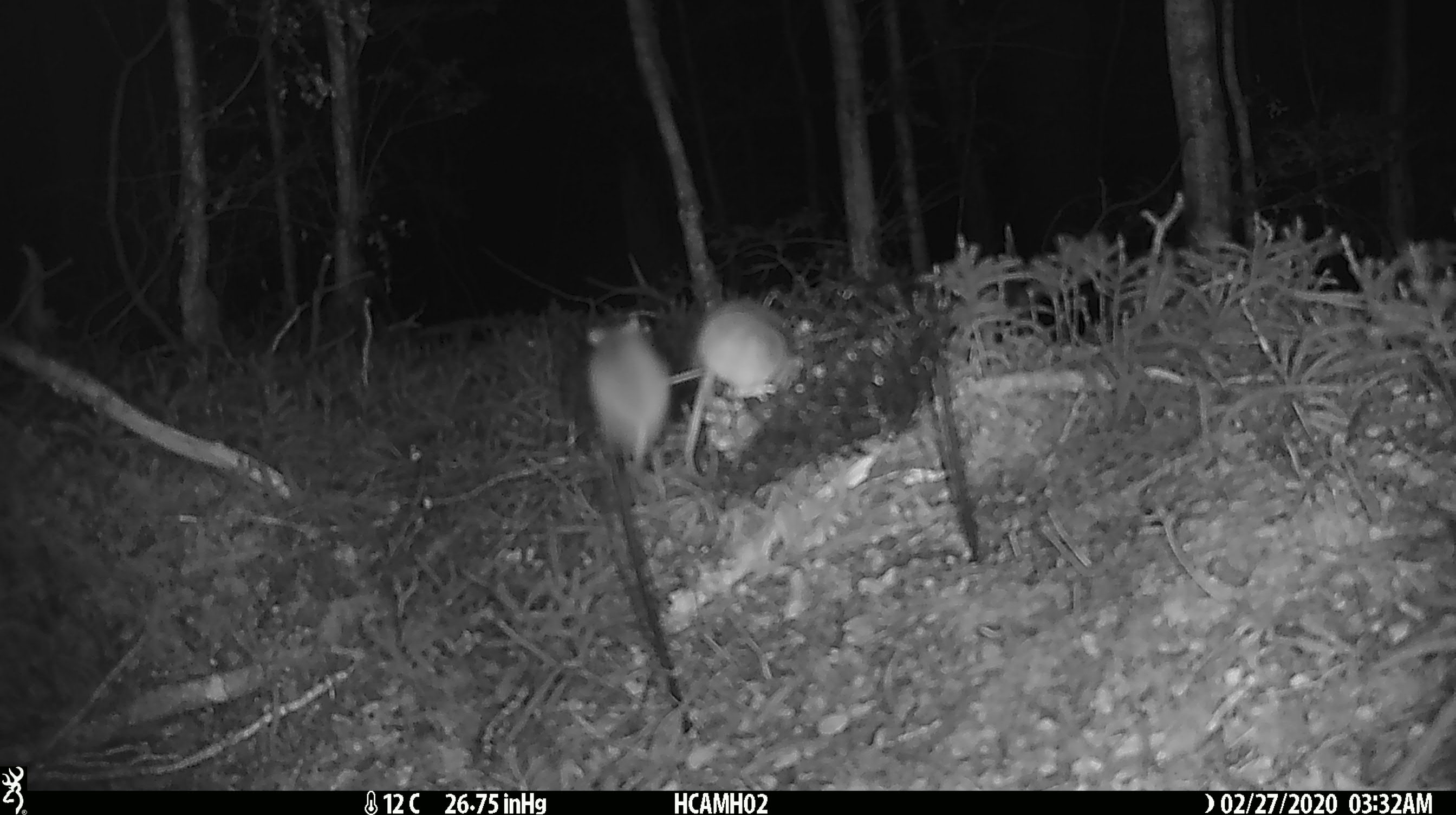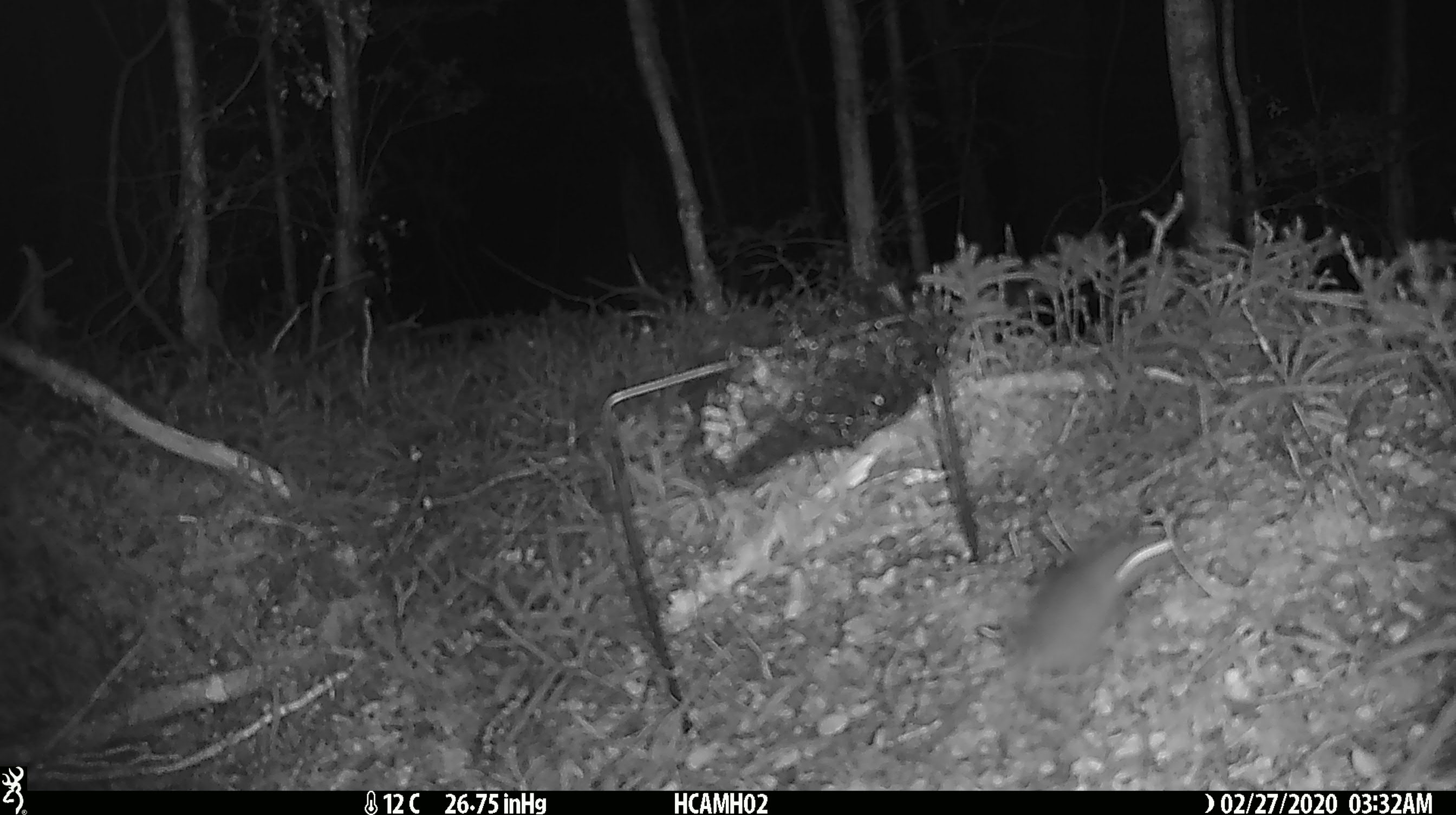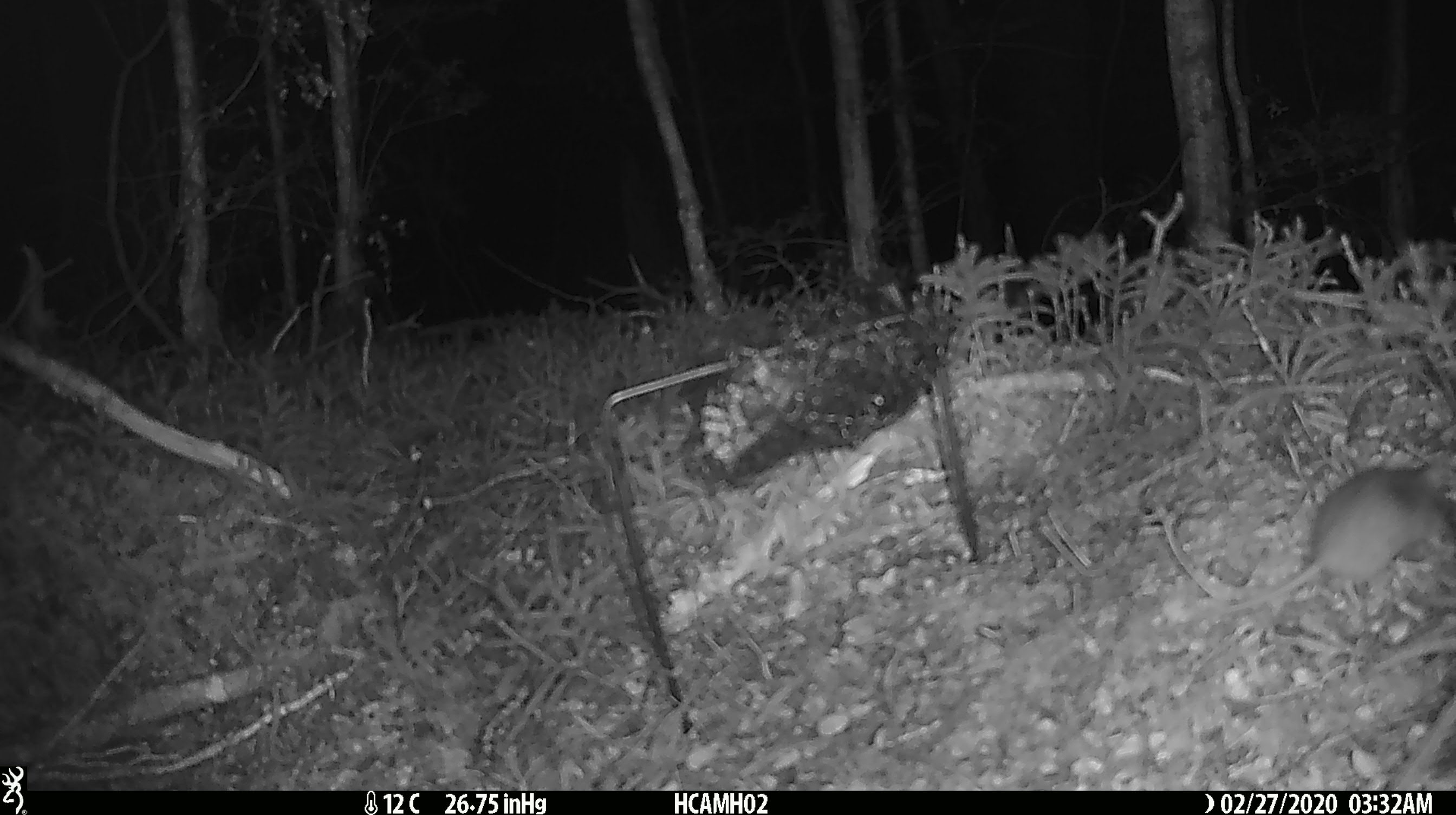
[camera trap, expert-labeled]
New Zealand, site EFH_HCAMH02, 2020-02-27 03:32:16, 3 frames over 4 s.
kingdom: Animalia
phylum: Chordata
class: Mammalia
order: Rodentia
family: Muridae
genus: Mus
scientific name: Mus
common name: mouse